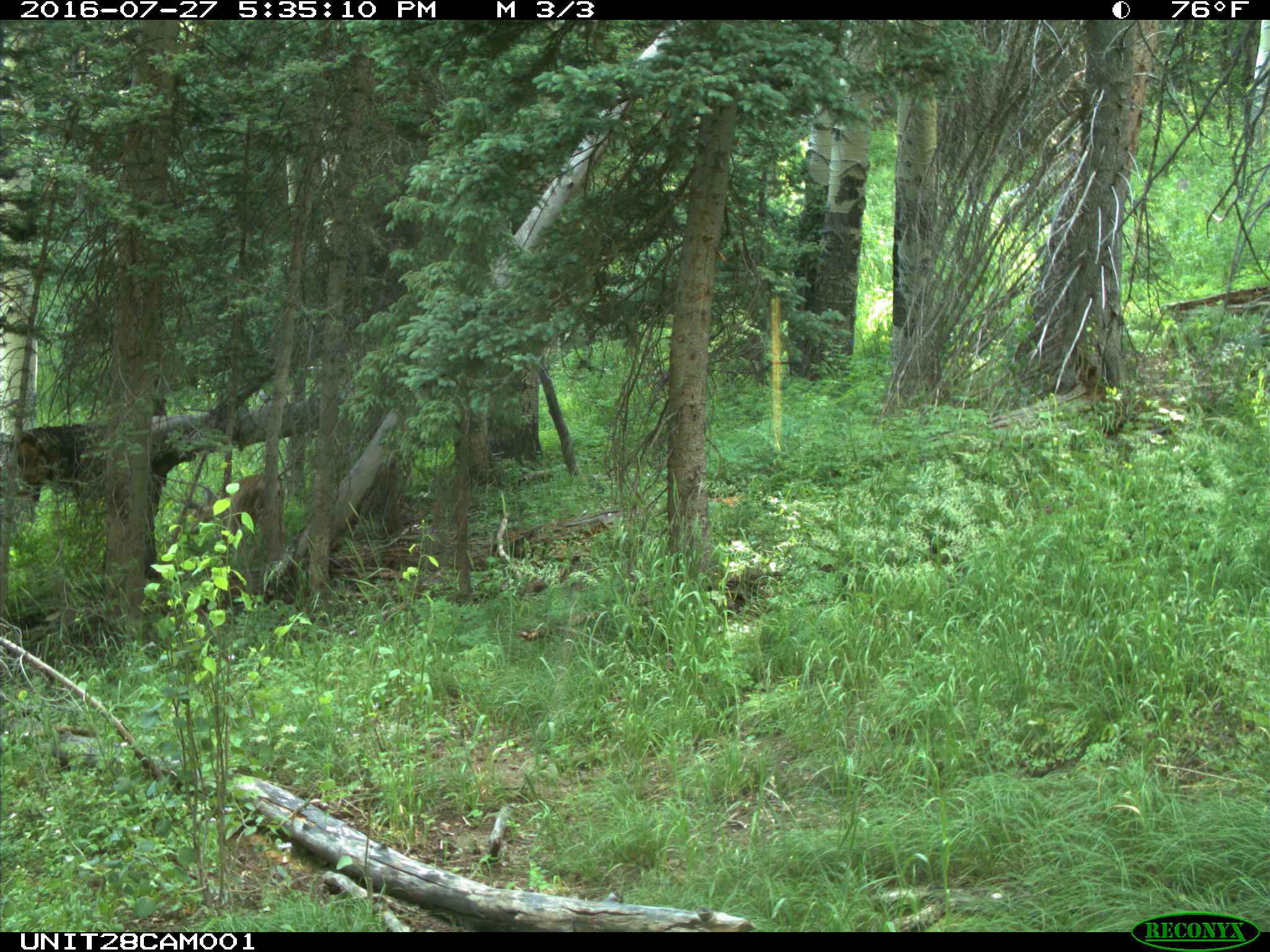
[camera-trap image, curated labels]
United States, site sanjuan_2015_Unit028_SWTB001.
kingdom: Animalia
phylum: Chordata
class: Mammalia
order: Artiodactyla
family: Cervidae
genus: Odocoileus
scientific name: Odocoileus hemionus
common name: mule deer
Odocoileus hemionus (mule deer).